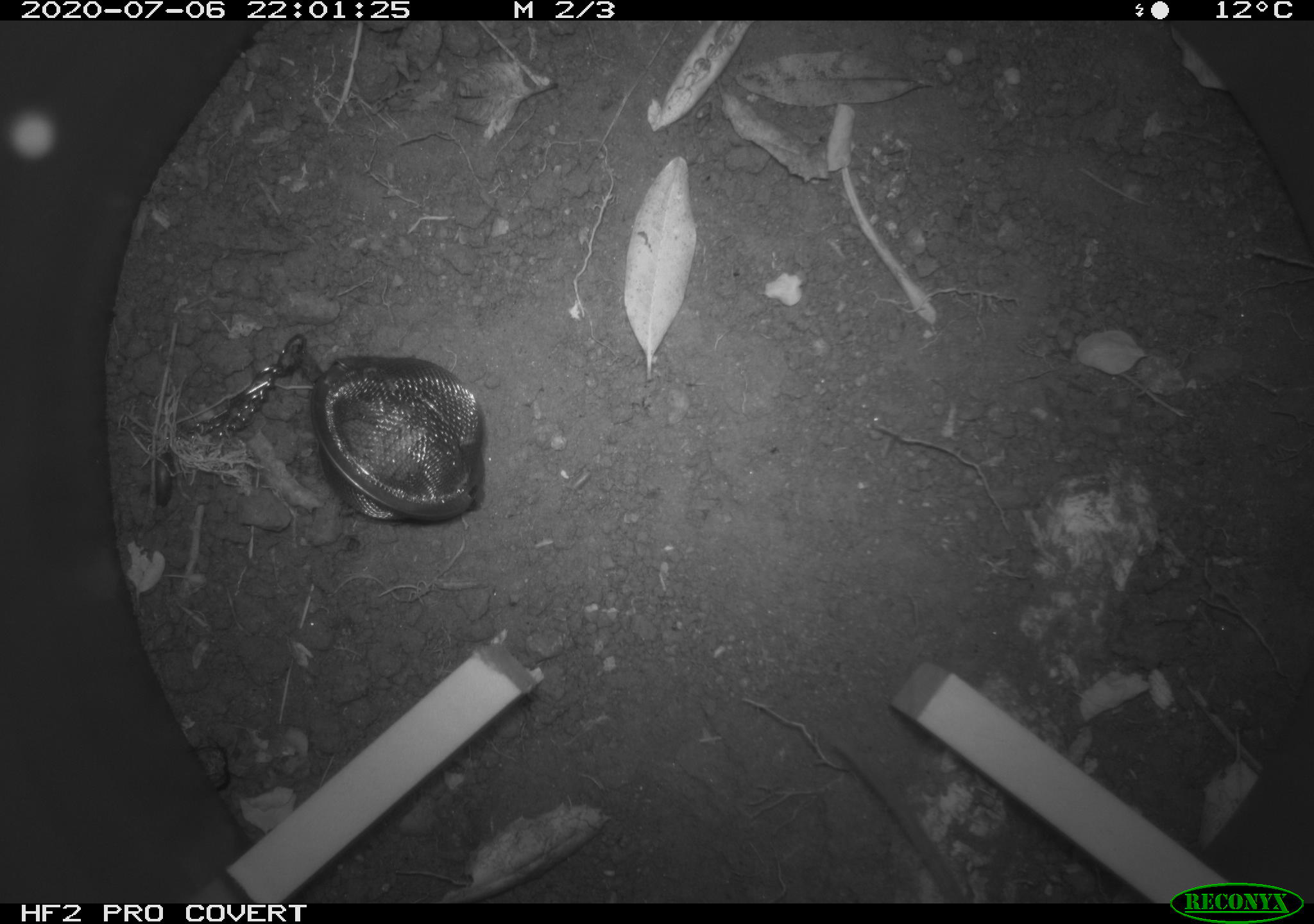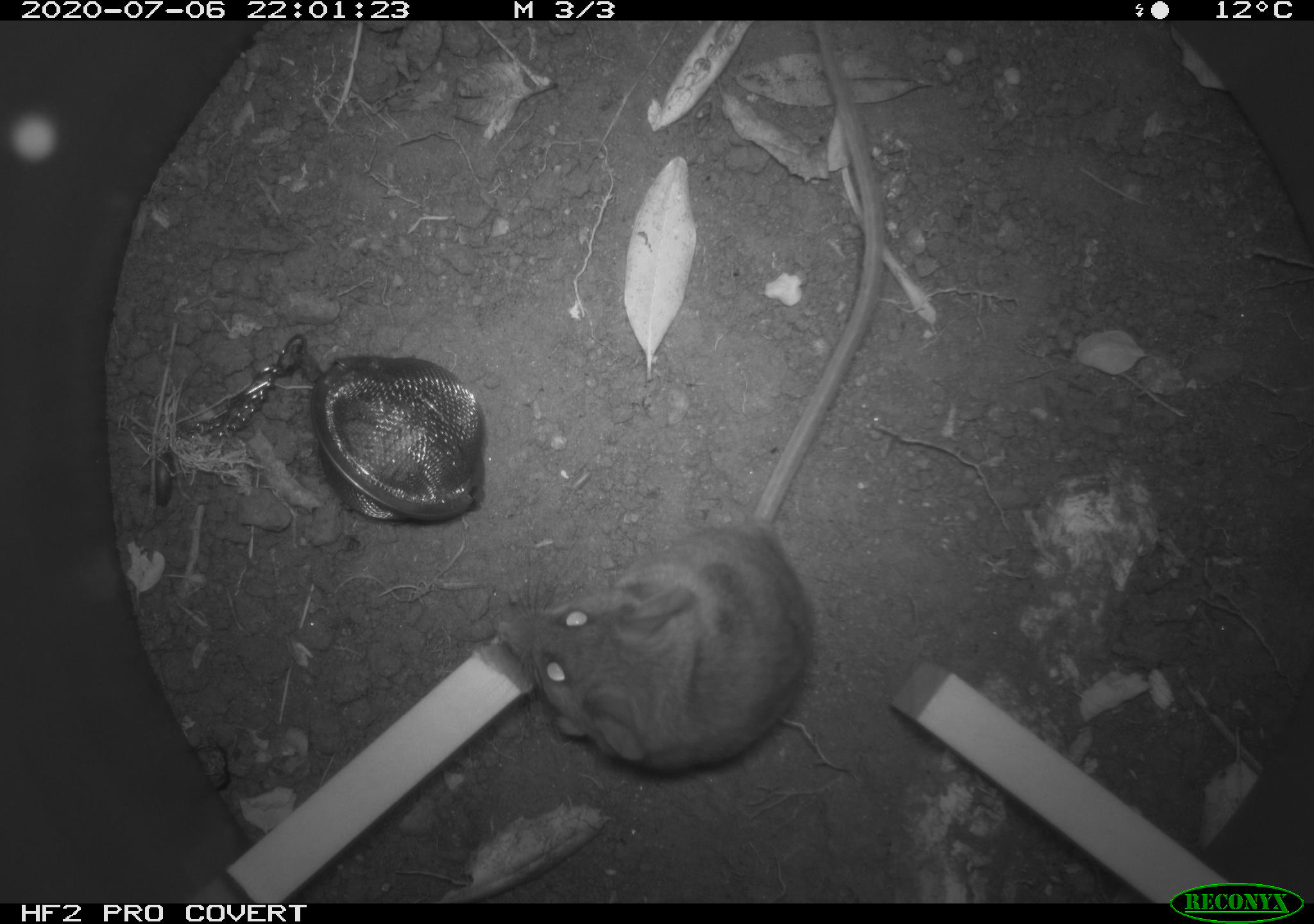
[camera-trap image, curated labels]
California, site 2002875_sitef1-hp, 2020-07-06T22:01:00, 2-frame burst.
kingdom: Animalia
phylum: Chordata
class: Mammalia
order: Rodentia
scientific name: Rodentia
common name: rodent